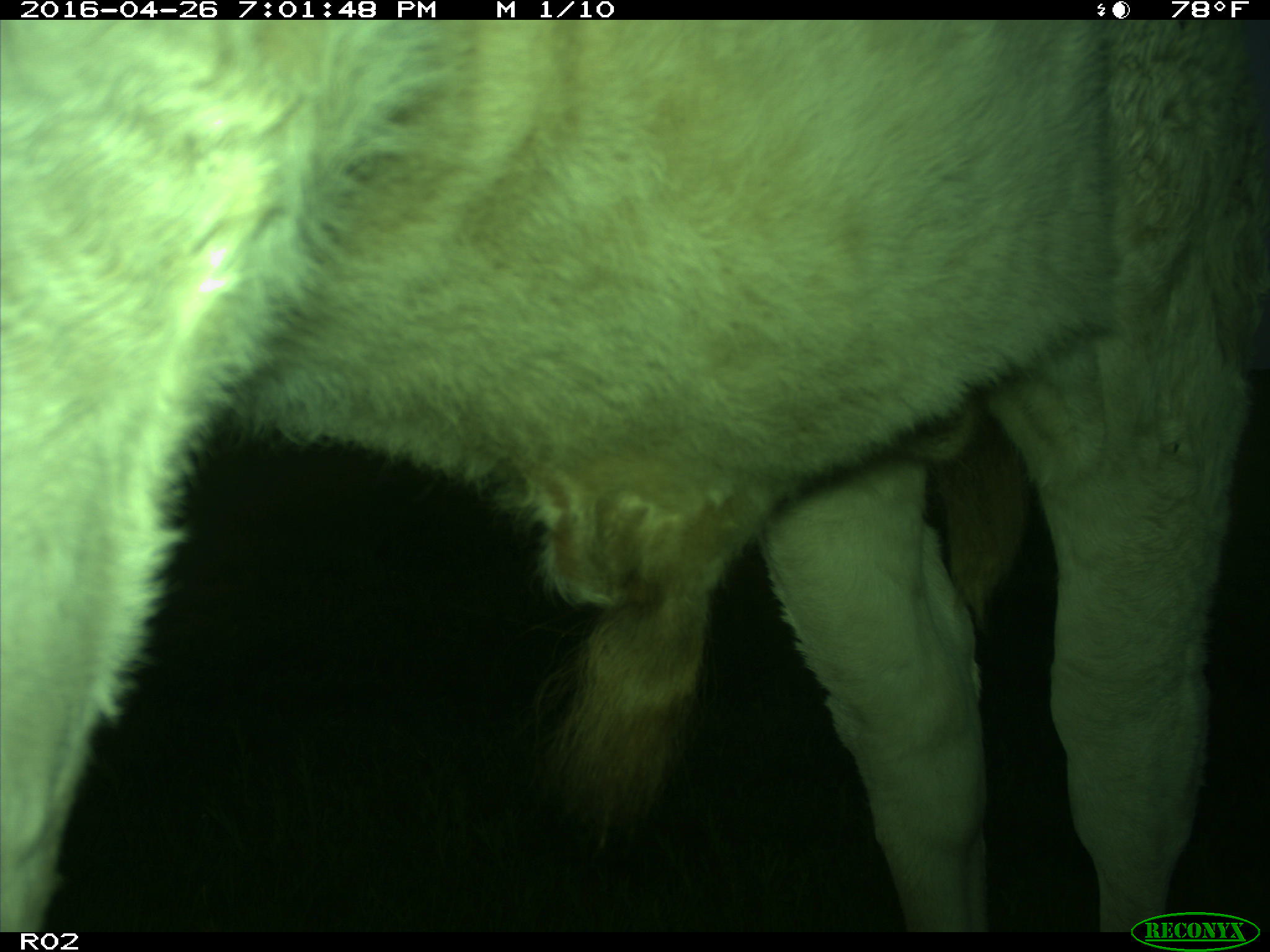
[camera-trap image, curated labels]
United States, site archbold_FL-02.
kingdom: Animalia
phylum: Chordata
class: Mammalia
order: Artiodactyla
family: Bovidae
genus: Bos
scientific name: Bos taurus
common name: domestic cow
Bos taurus (domestic cow).